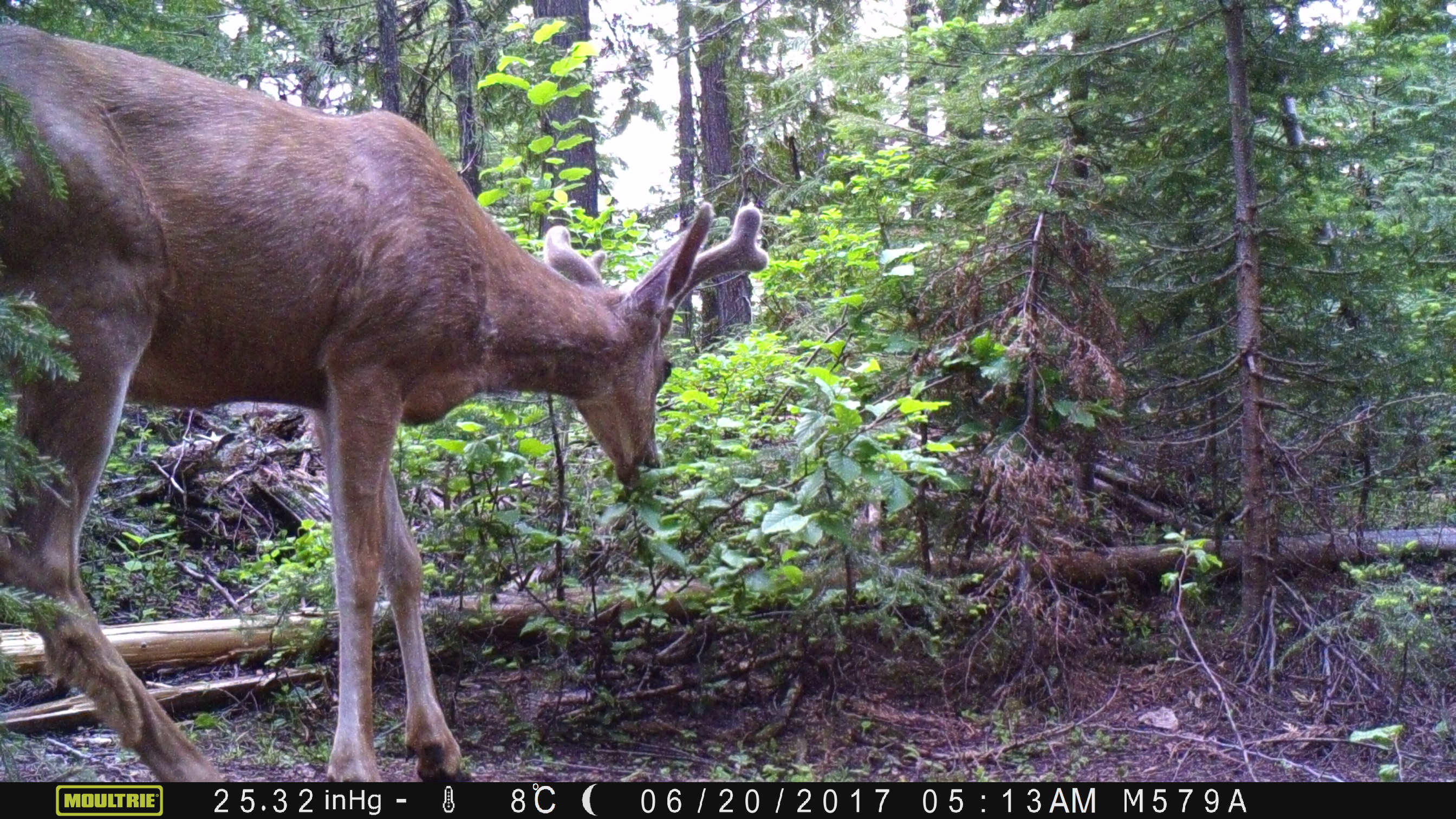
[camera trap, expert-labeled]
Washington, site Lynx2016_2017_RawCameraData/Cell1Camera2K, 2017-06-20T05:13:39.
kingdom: Animalia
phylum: Chordata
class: Mammalia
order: Artiodactyla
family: Cervidae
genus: Odocoileus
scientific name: Odocoileus hemionus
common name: mule deer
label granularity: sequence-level